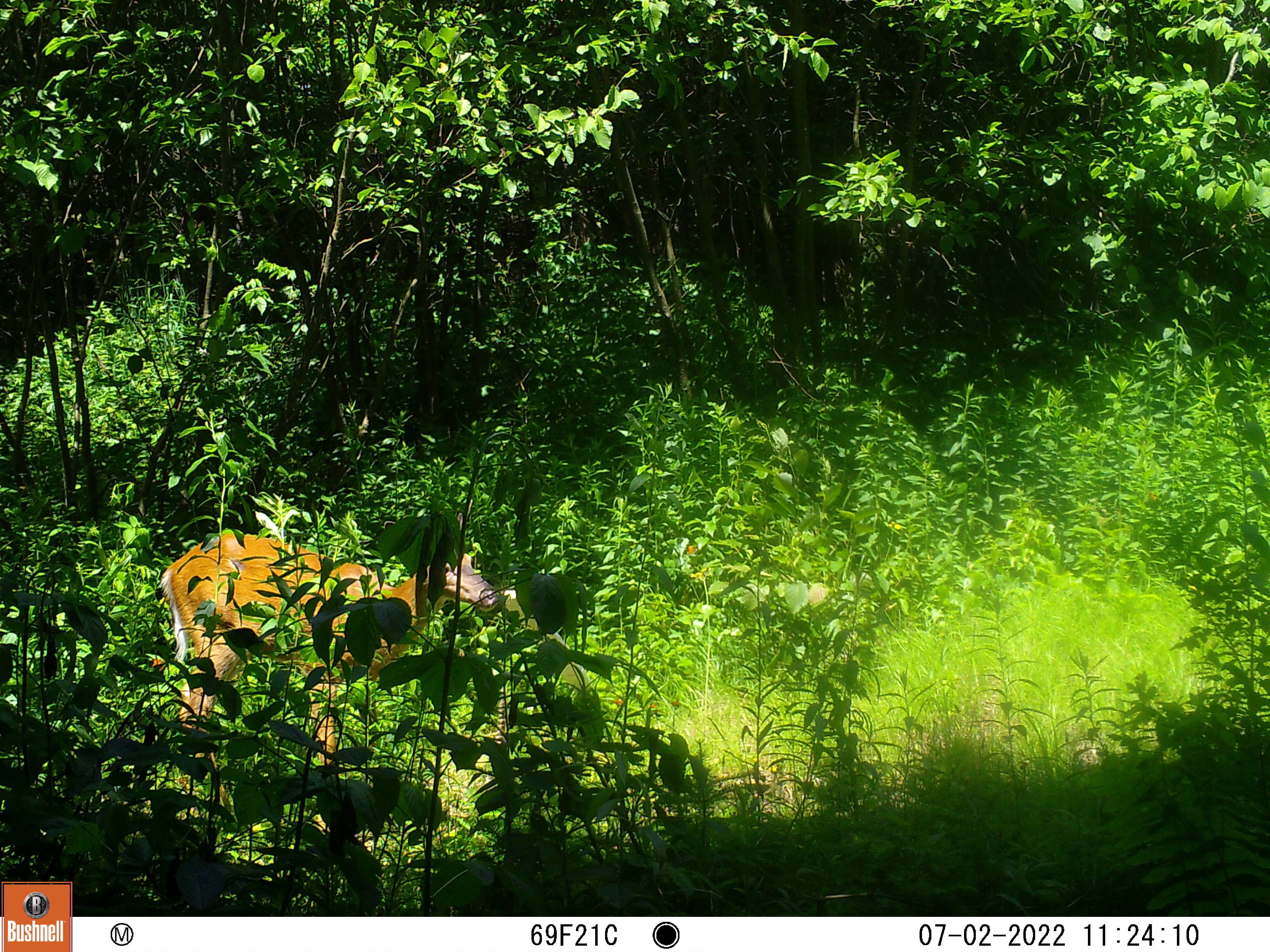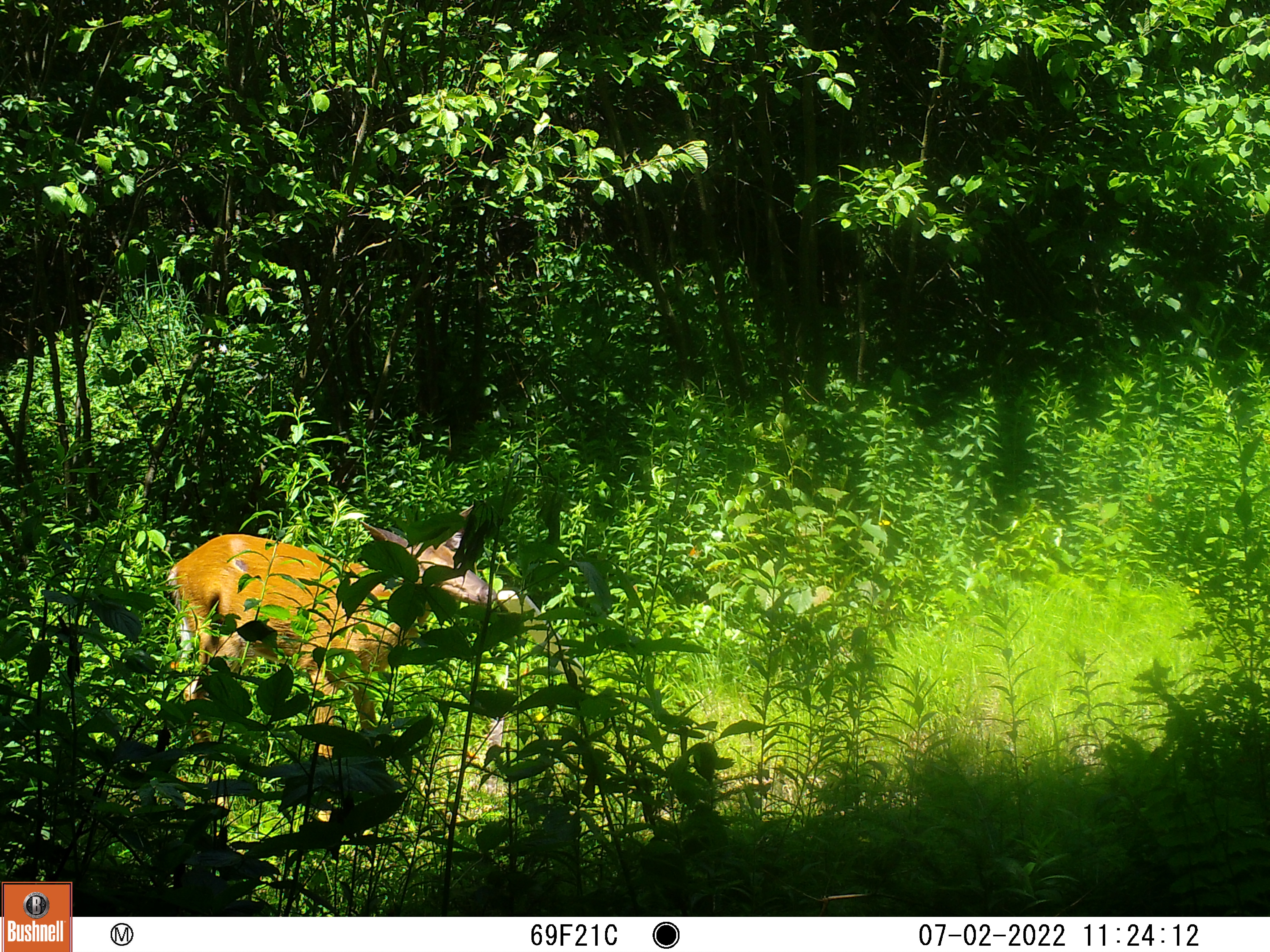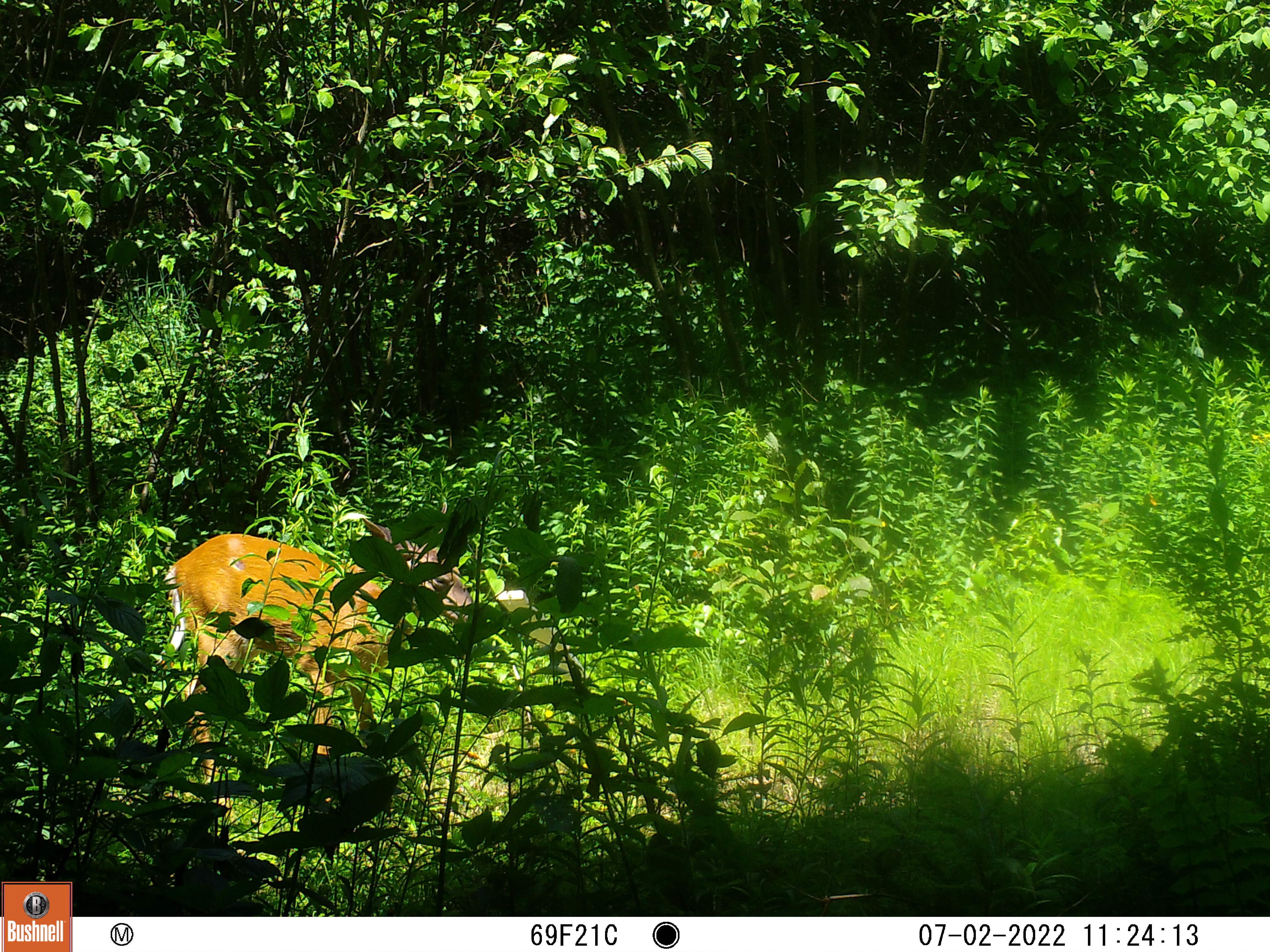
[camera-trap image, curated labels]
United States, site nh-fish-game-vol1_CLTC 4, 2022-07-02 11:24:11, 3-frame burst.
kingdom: Animalia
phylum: Chordata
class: Mammalia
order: Artiodactyla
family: Cervidae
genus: Odocoileus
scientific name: Odocoileus virginianus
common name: white-tailed deer